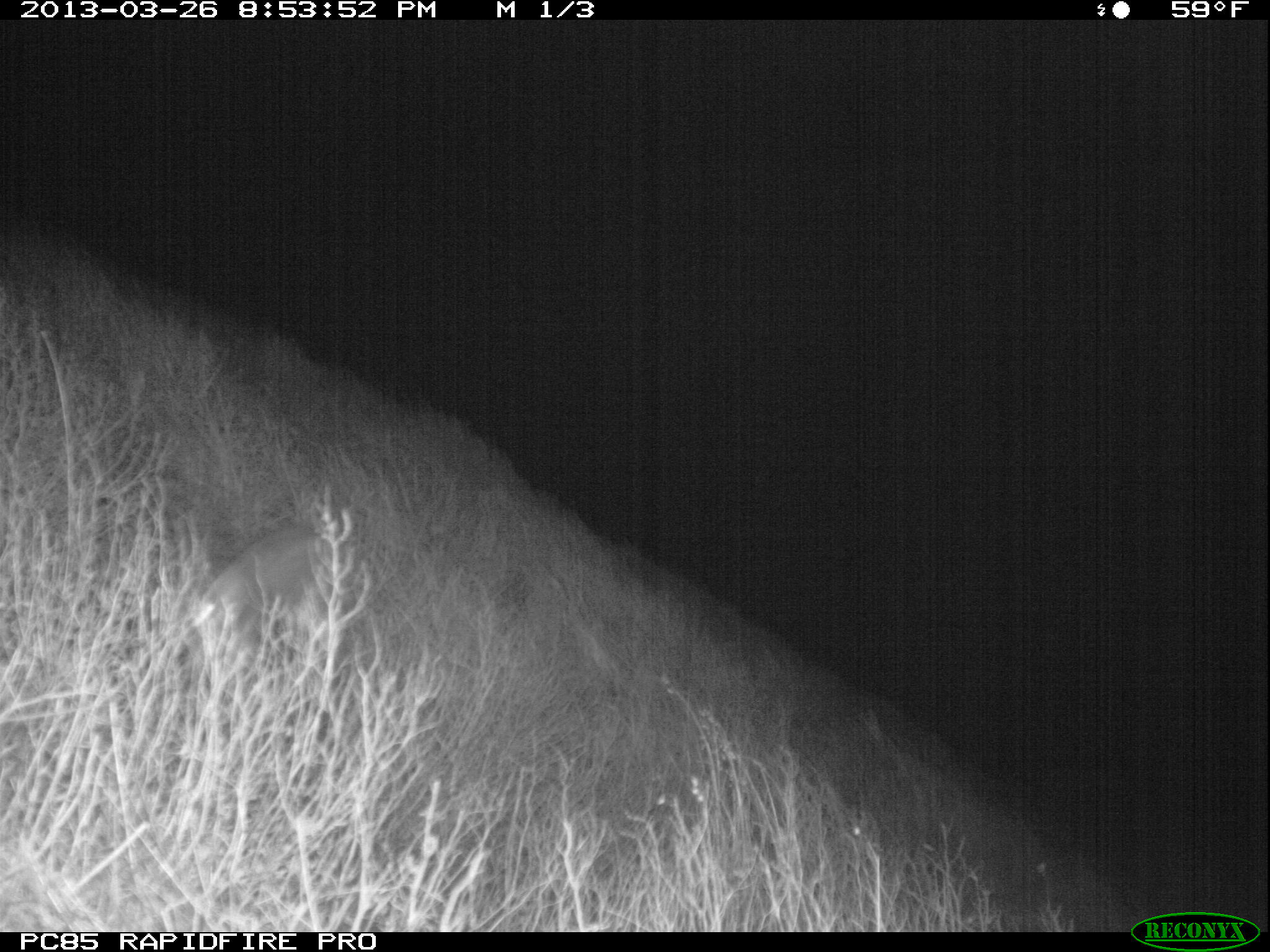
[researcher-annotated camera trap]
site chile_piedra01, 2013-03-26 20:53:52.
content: unidentified animal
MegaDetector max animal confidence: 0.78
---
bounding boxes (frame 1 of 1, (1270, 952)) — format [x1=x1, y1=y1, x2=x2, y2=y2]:
unknown: [x1=192, y1=518, x2=328, y2=664]